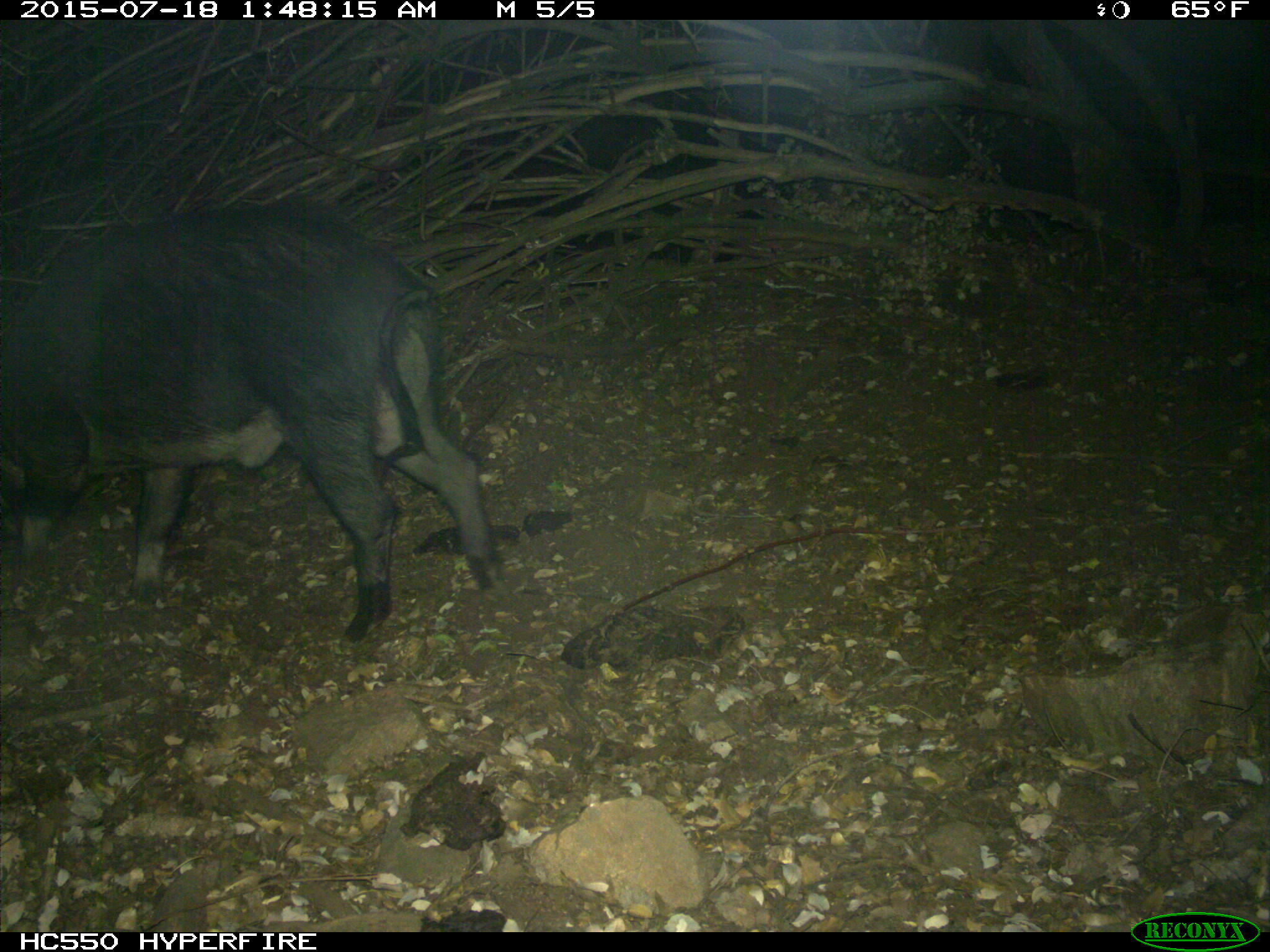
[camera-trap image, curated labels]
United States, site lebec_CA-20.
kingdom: Animalia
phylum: Chordata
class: Mammalia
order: Artiodactyla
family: Suidae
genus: Sus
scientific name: Sus scrofa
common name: wild boar